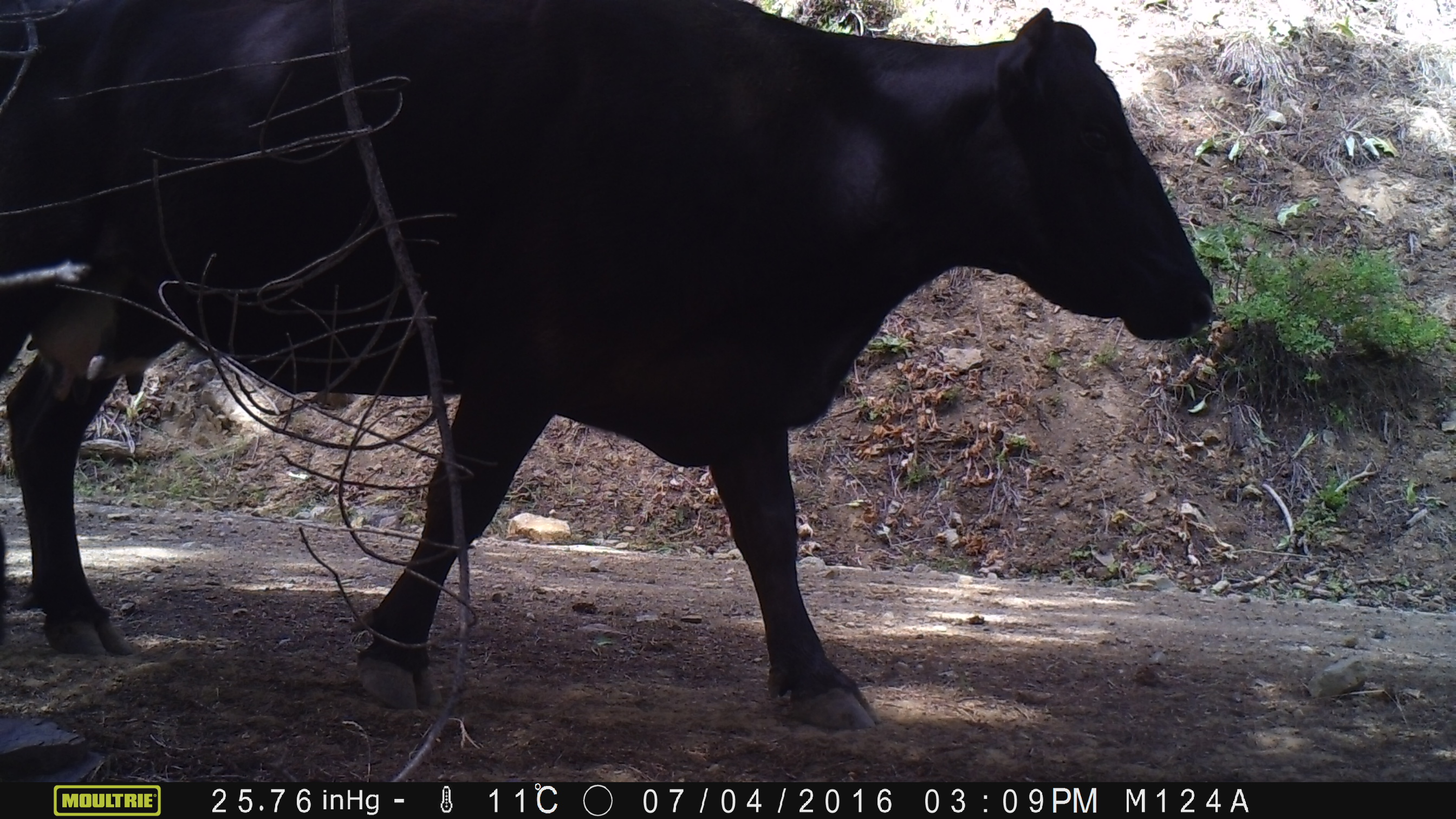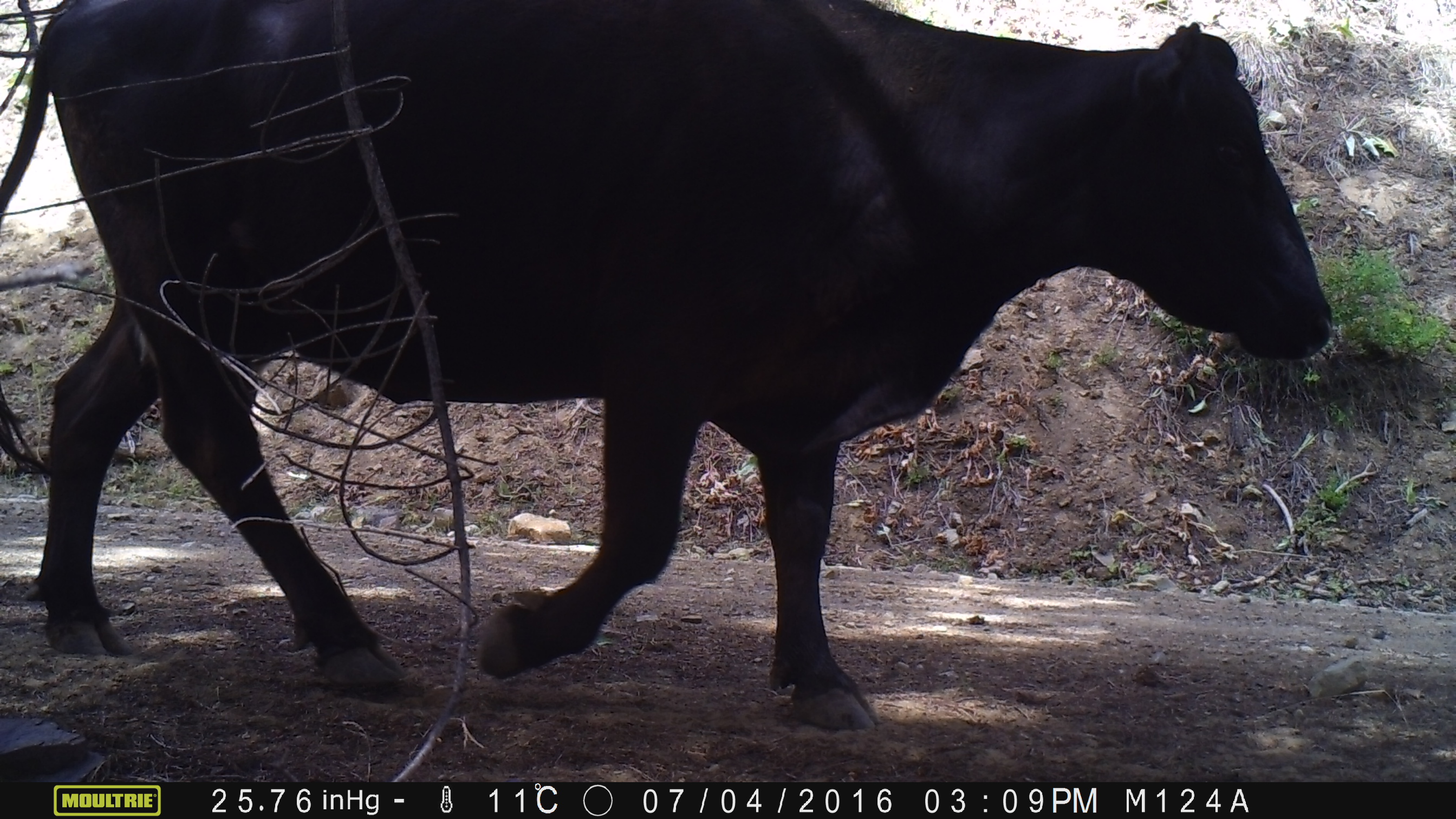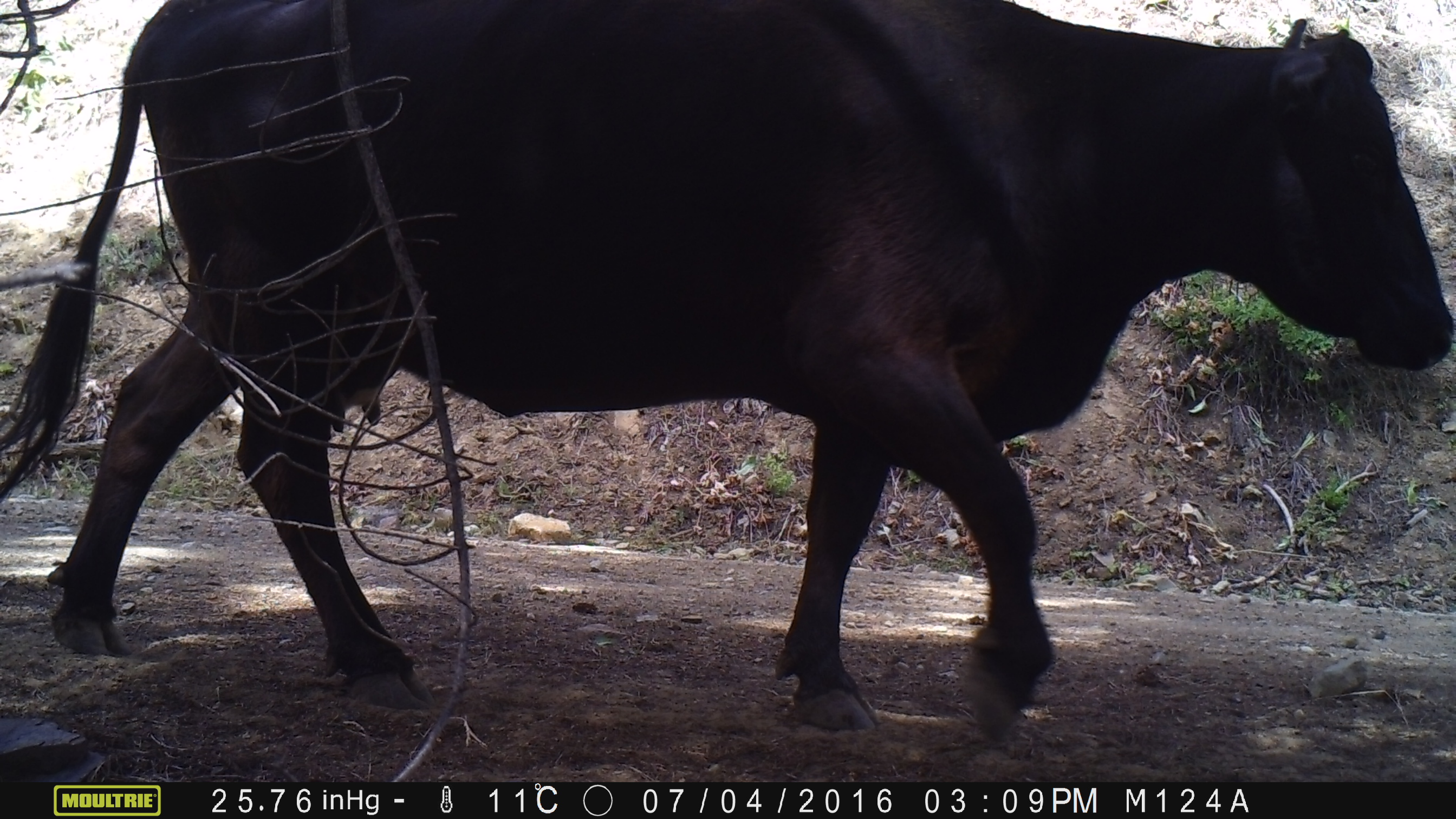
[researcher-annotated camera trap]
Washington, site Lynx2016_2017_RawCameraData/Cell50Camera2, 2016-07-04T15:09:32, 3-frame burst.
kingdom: Animalia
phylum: Chordata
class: Mammalia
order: Artiodactyla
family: Bovidae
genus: Bos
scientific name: Bos taurus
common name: domestic cattle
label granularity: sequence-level